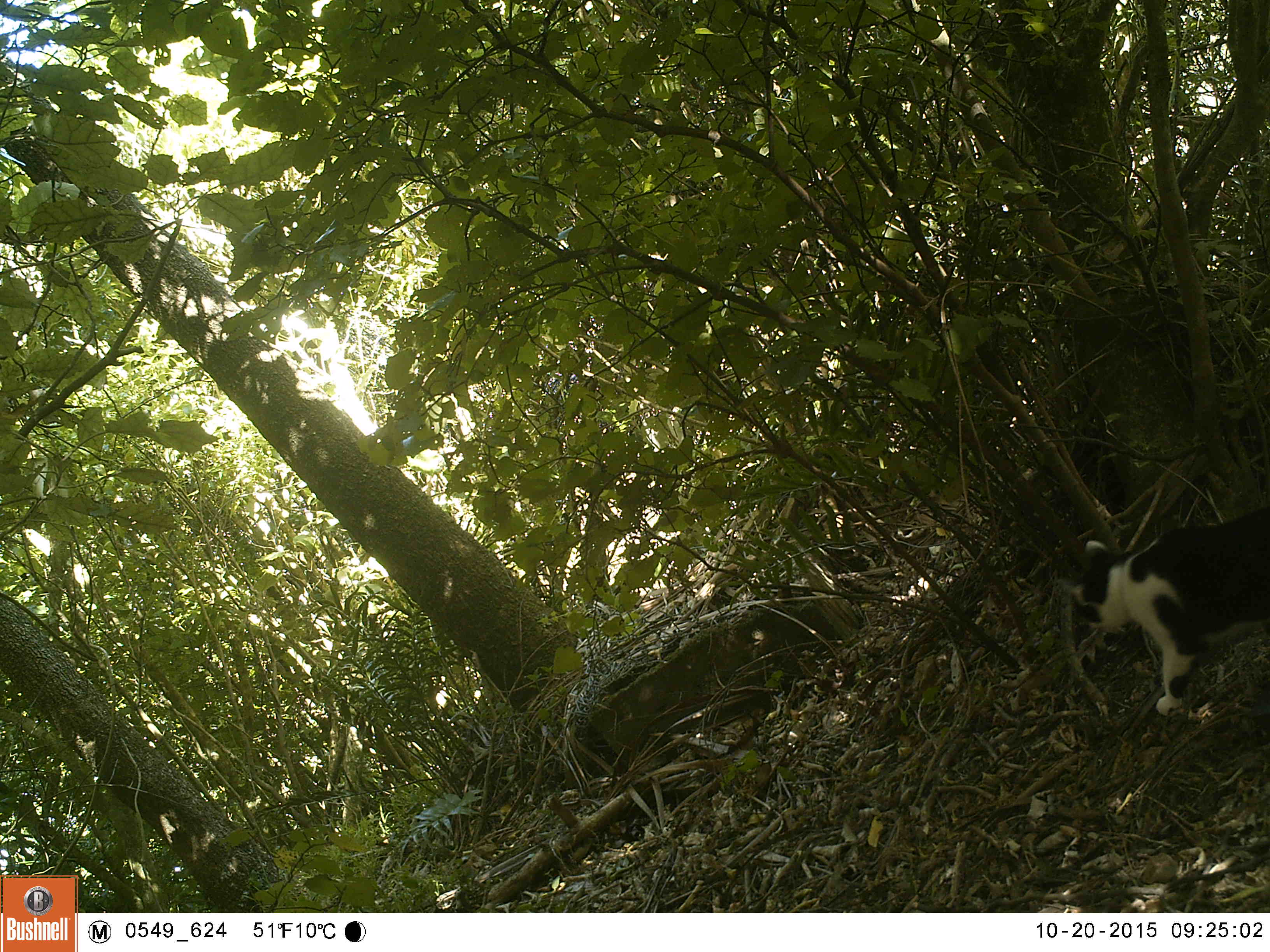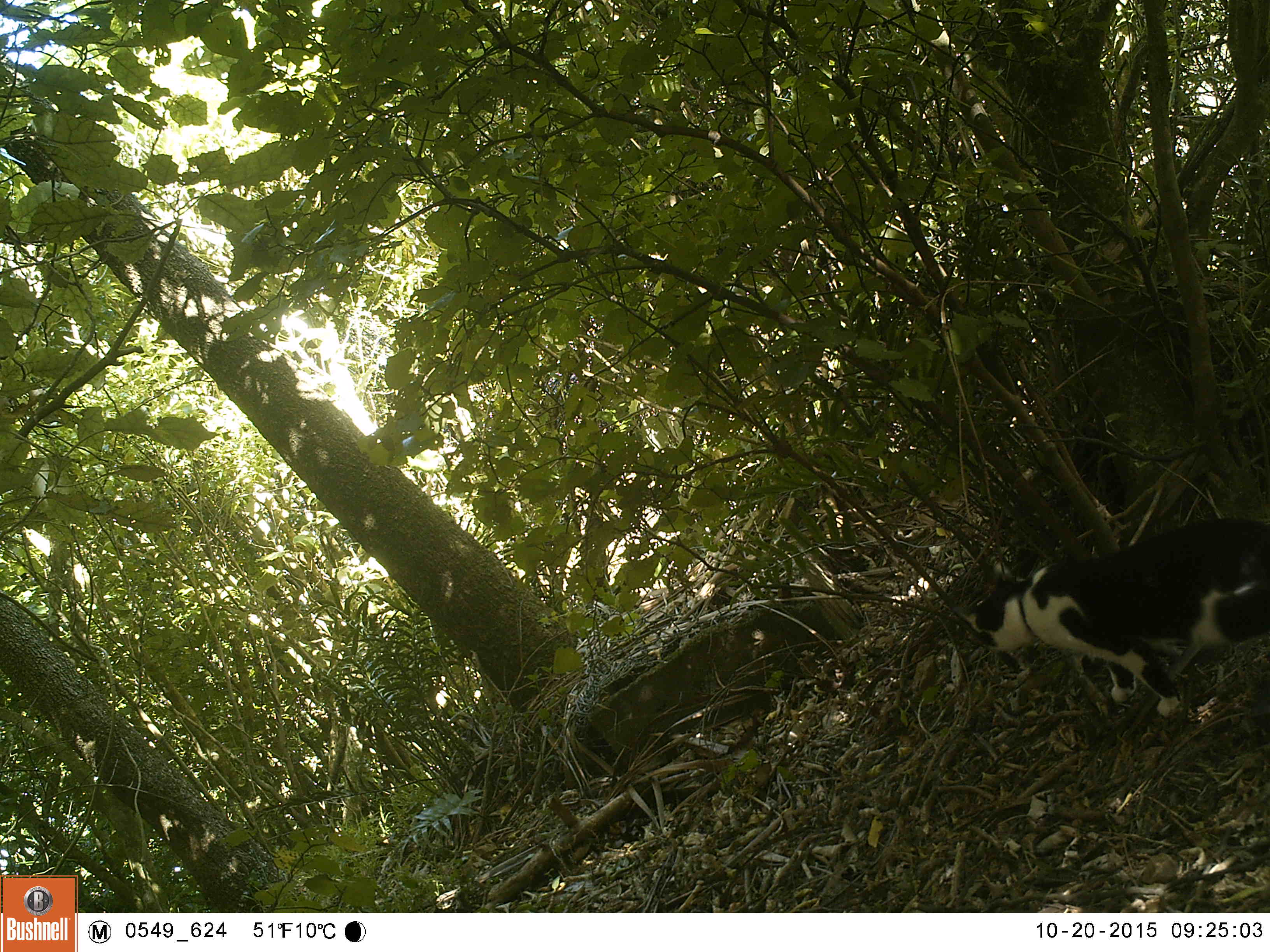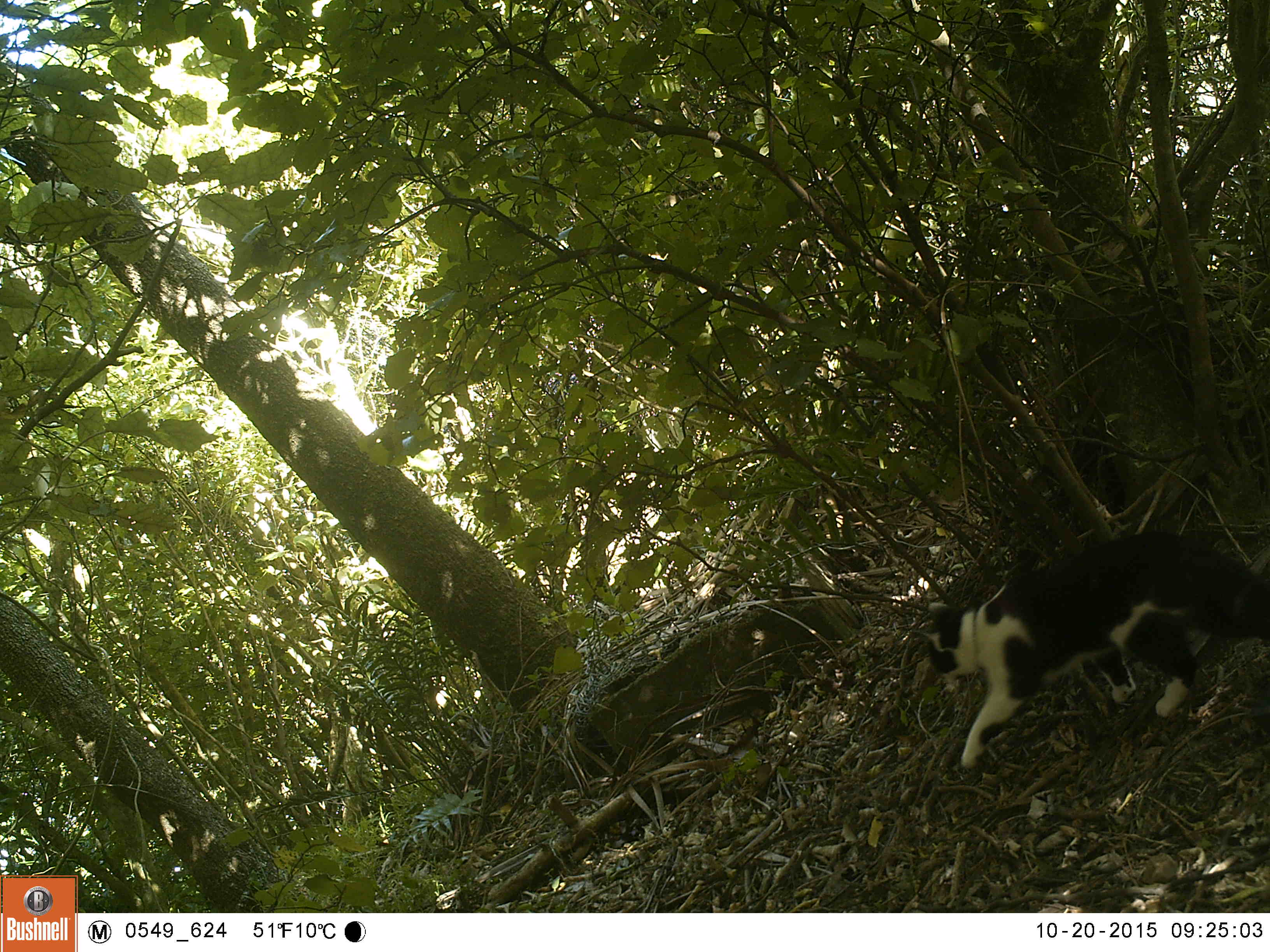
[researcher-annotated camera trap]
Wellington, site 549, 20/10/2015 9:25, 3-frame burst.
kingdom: Animalia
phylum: Chordata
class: Mammalia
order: Carnivora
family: Felidae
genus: Felis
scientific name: Felis catus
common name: cat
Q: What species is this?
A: Cat (Felis catus).